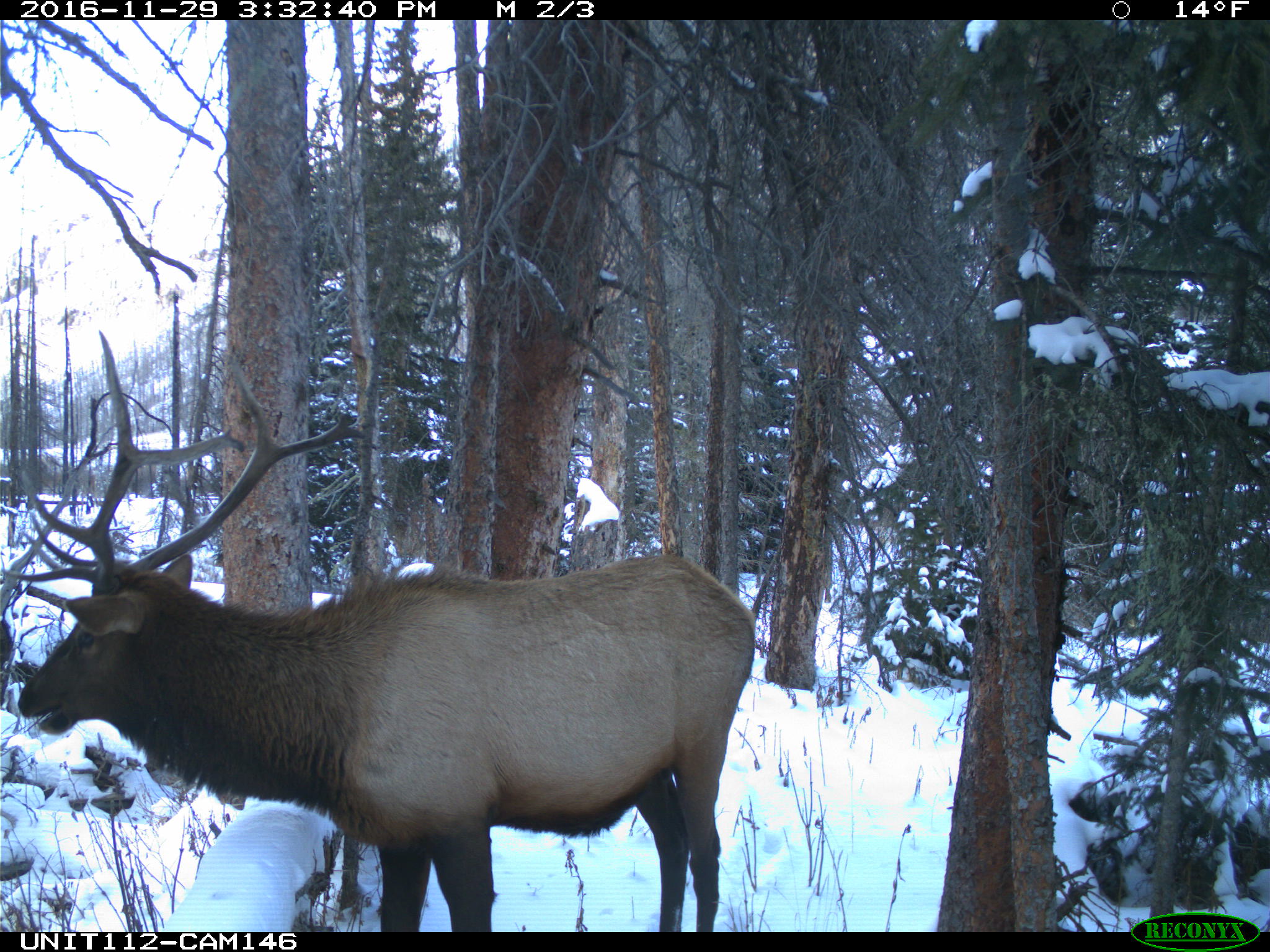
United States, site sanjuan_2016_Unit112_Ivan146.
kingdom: Animalia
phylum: Chordata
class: Mammalia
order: Artiodactyla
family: Cervidae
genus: Cervus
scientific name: Cervus elaphus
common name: red deer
Cervus elaphus (red deer).